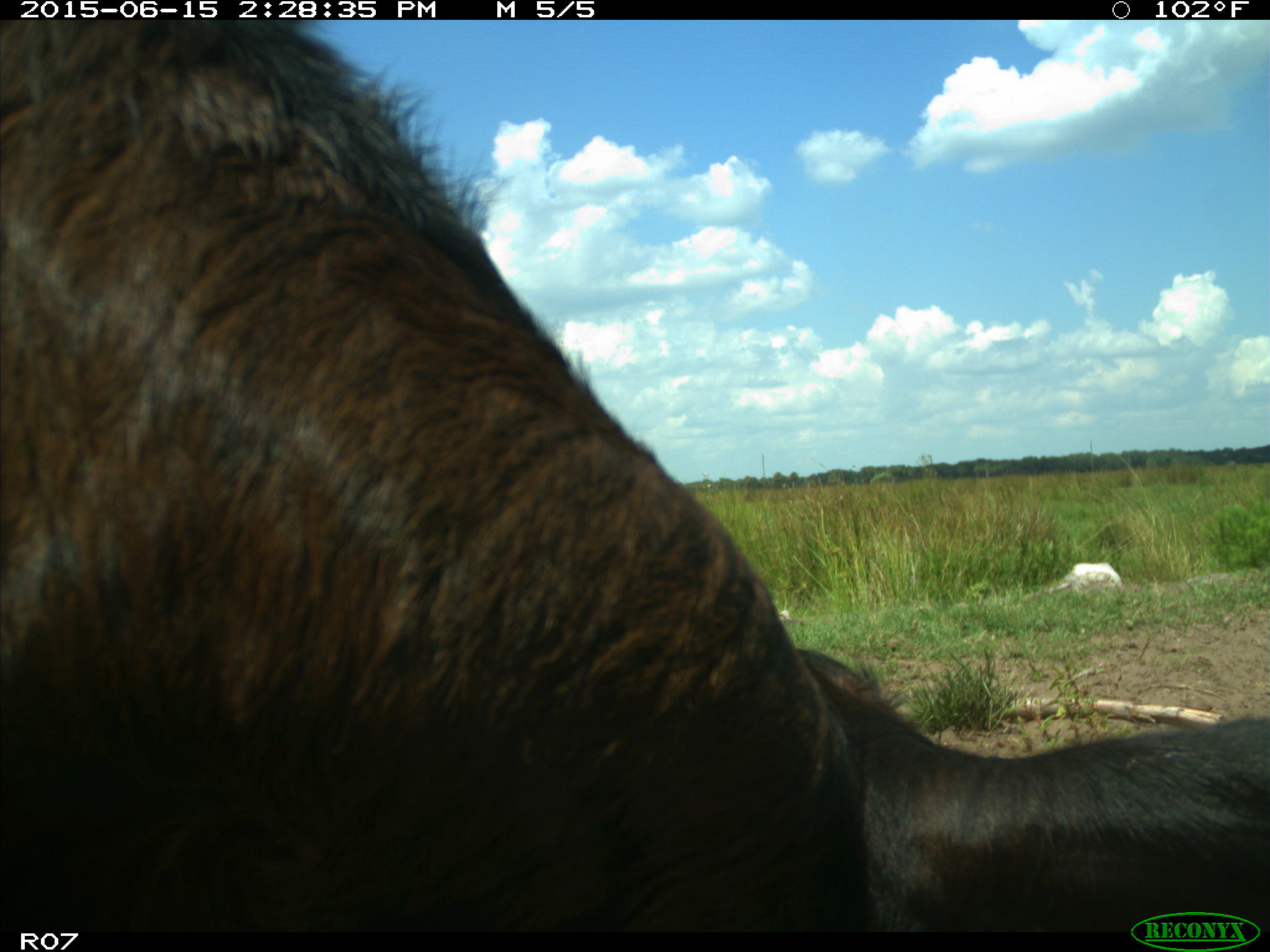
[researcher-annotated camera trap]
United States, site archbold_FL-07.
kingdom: Animalia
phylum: Chordata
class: Mammalia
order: Artiodactyla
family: Bovidae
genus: Bos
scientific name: Bos taurus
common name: domestic cow